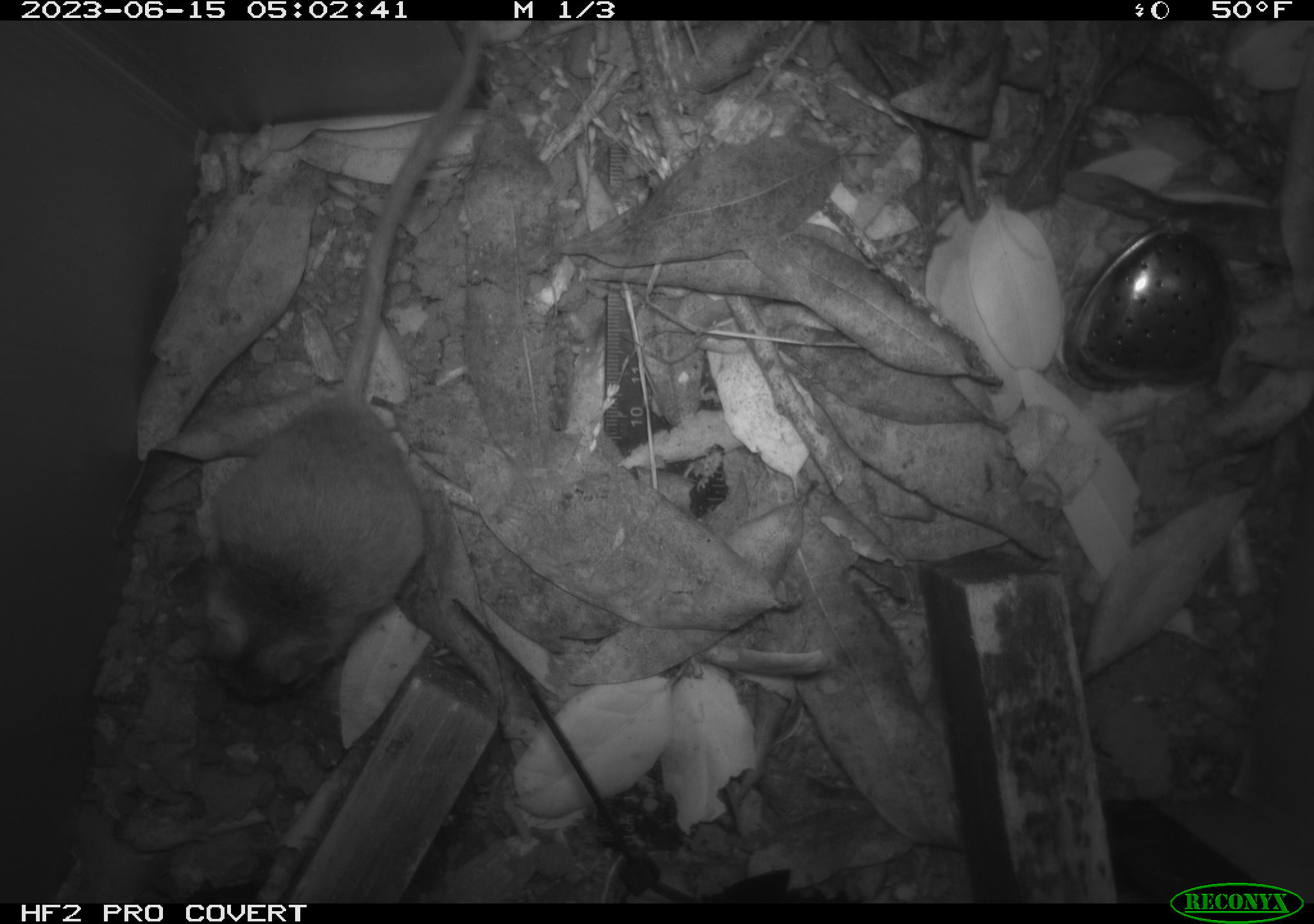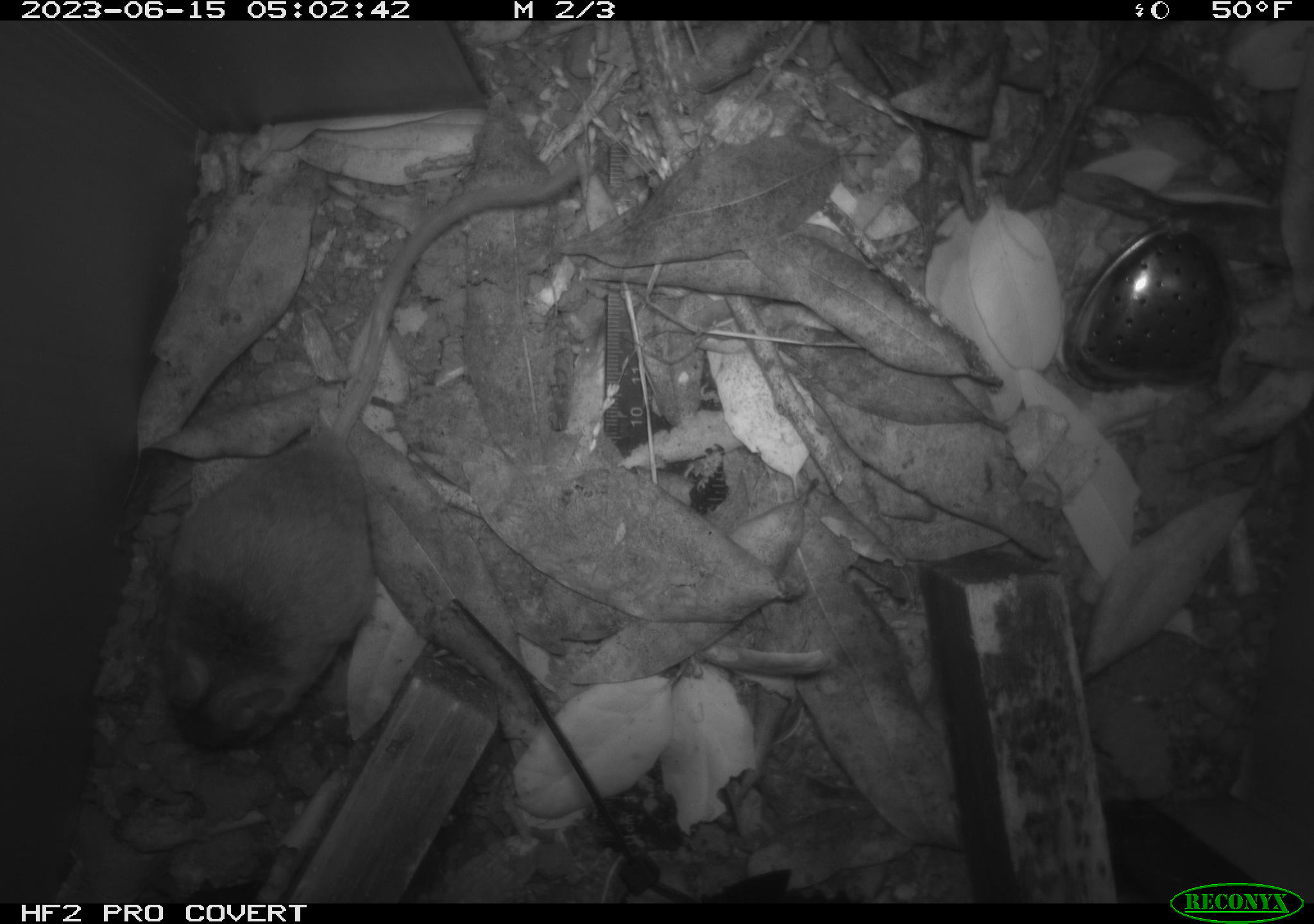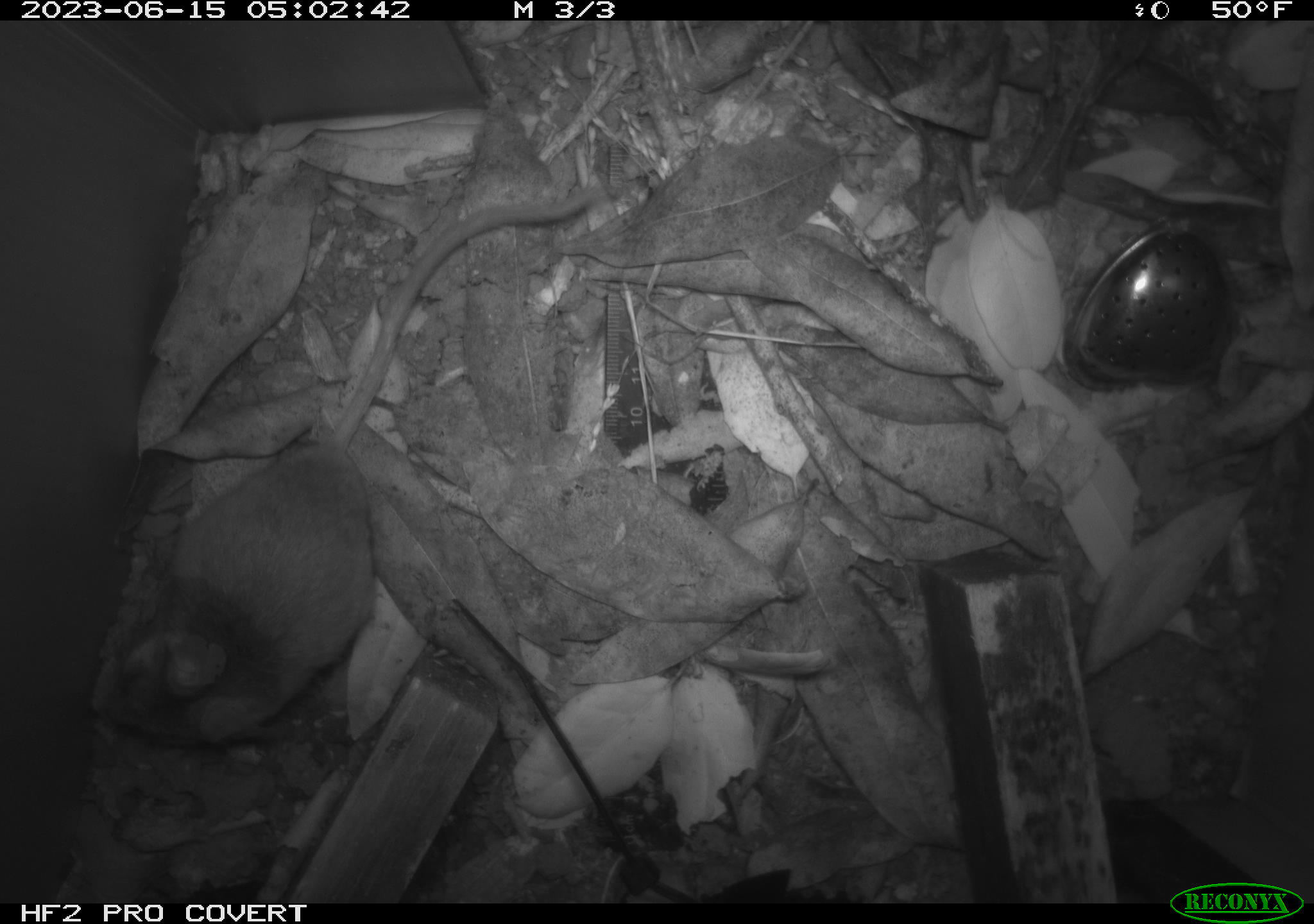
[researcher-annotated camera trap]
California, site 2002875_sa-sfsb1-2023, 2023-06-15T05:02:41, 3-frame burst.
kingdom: Animalia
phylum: Chordata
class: Mammalia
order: Rodentia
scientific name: Rodentia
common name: mouse species